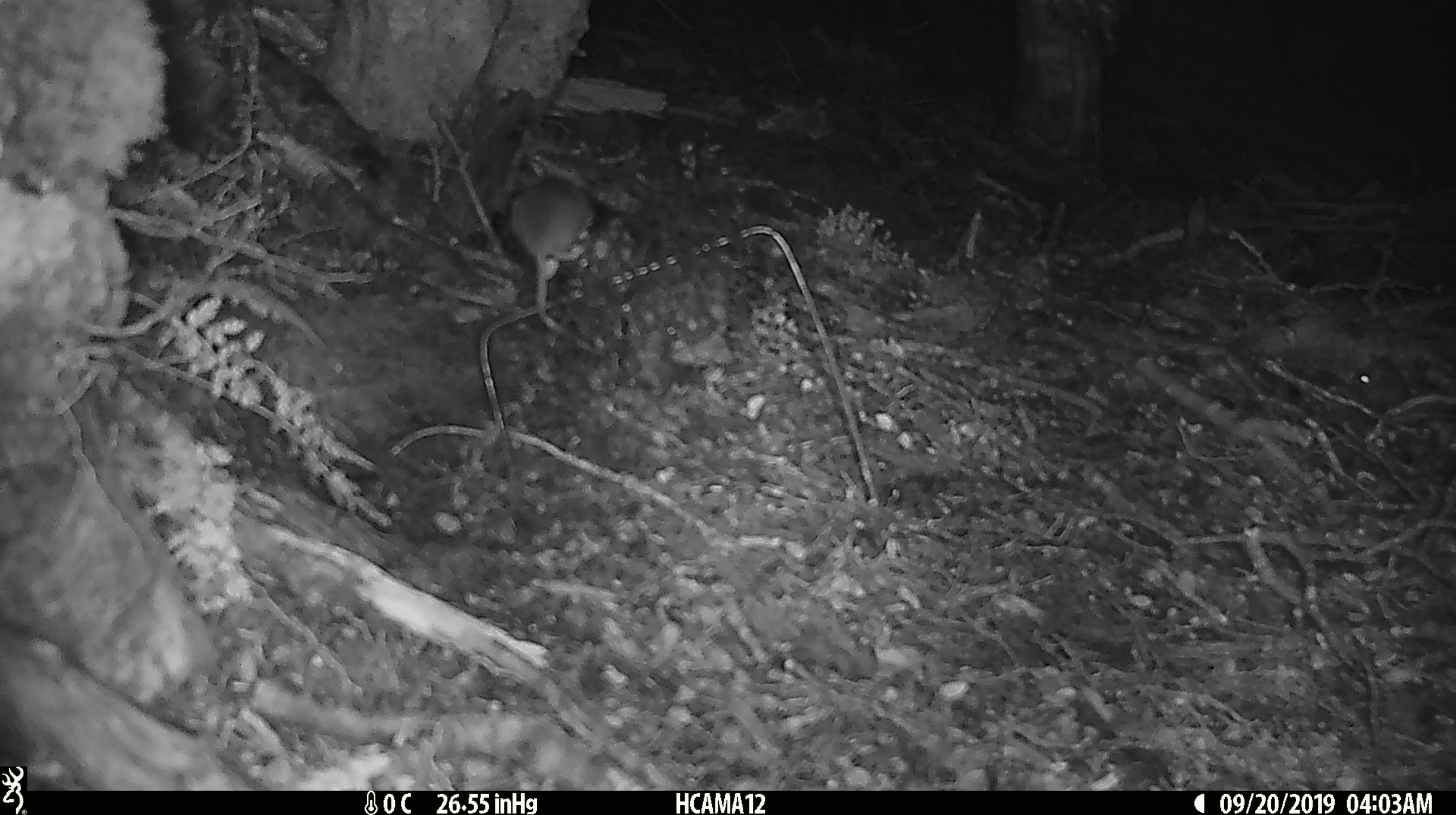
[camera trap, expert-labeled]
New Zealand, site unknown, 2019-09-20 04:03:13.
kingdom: Animalia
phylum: Chordata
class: Mammalia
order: Rodentia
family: Muridae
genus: Mus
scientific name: Mus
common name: mouse